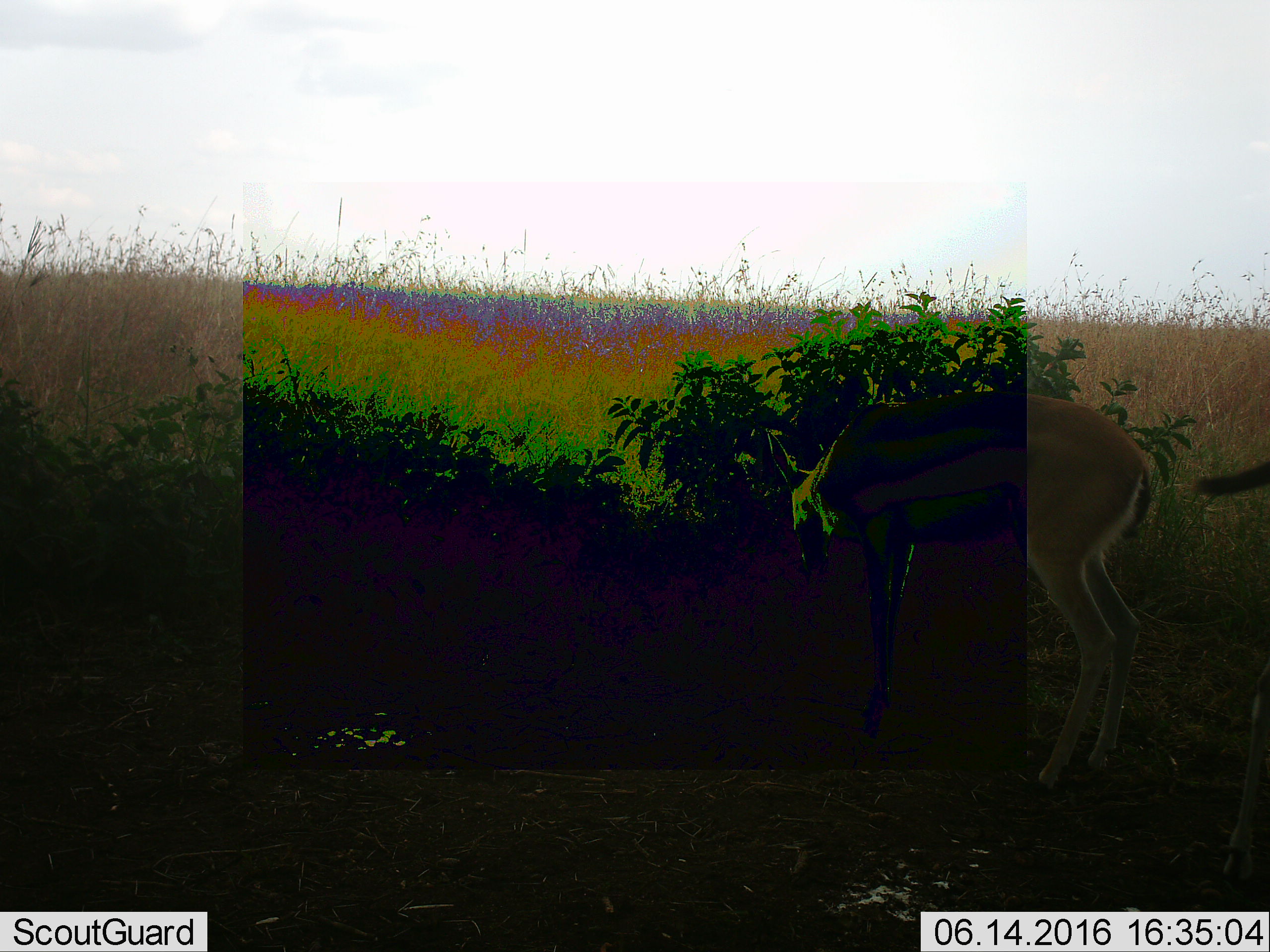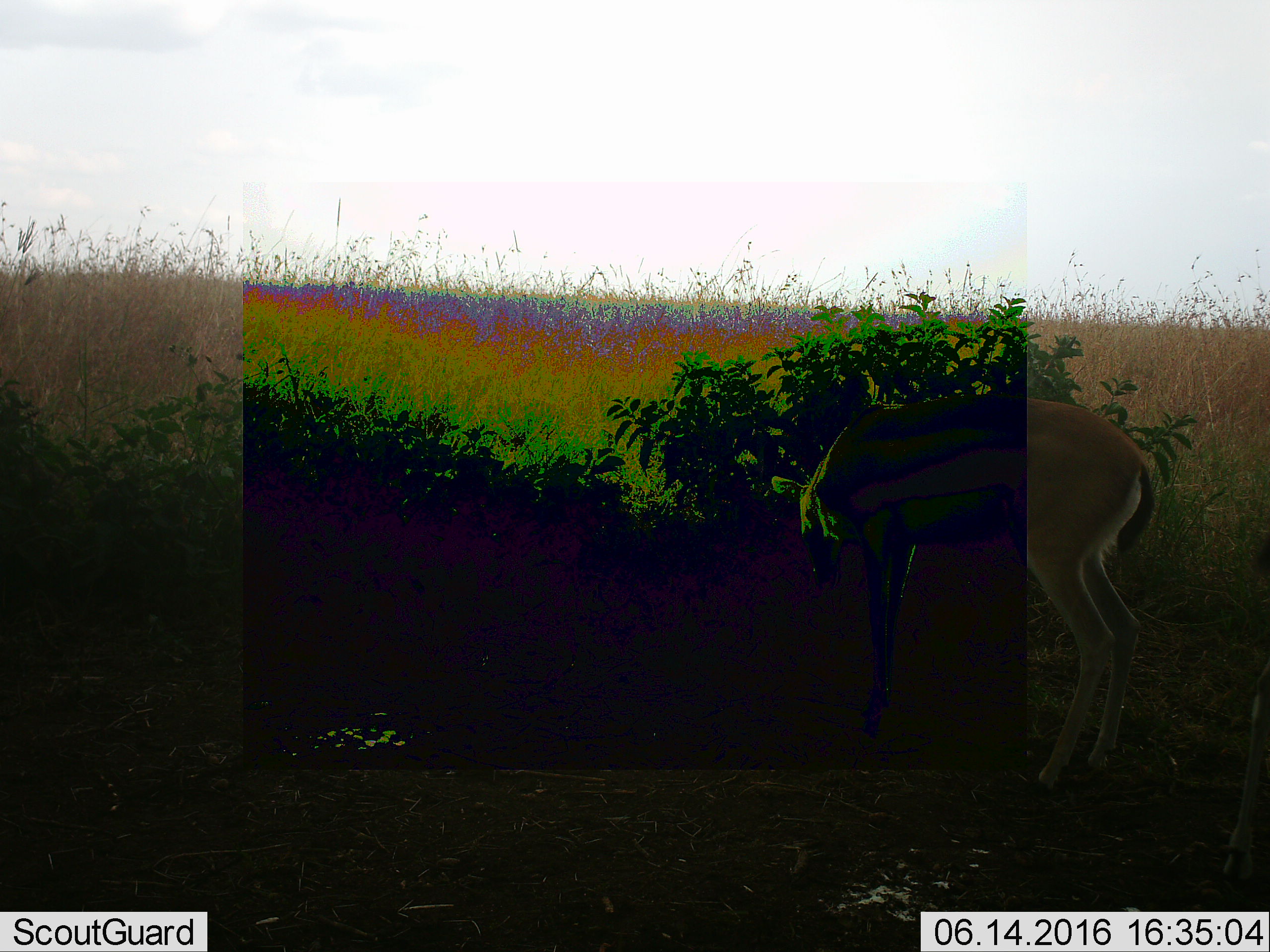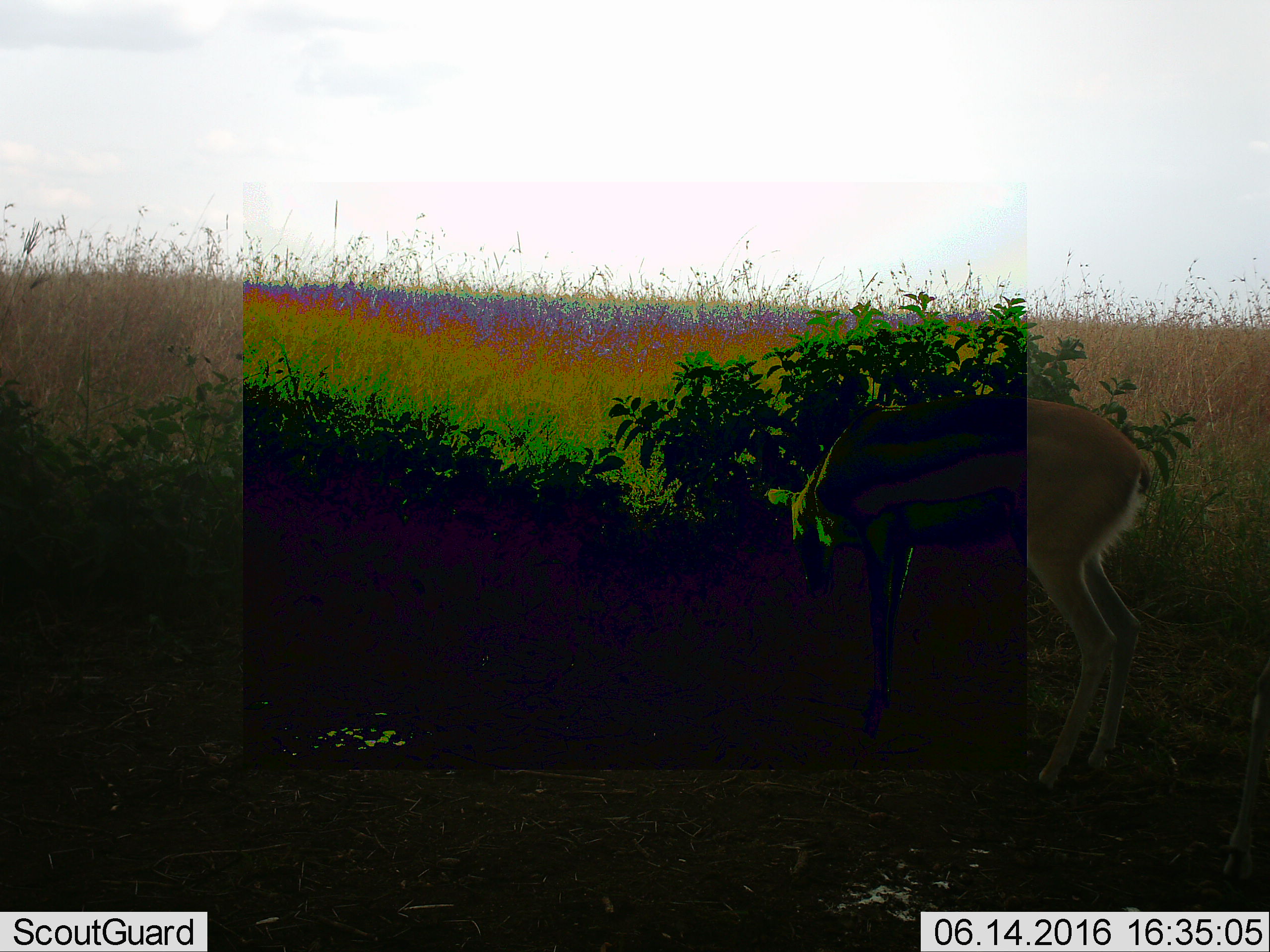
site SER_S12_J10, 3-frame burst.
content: unidentified animal